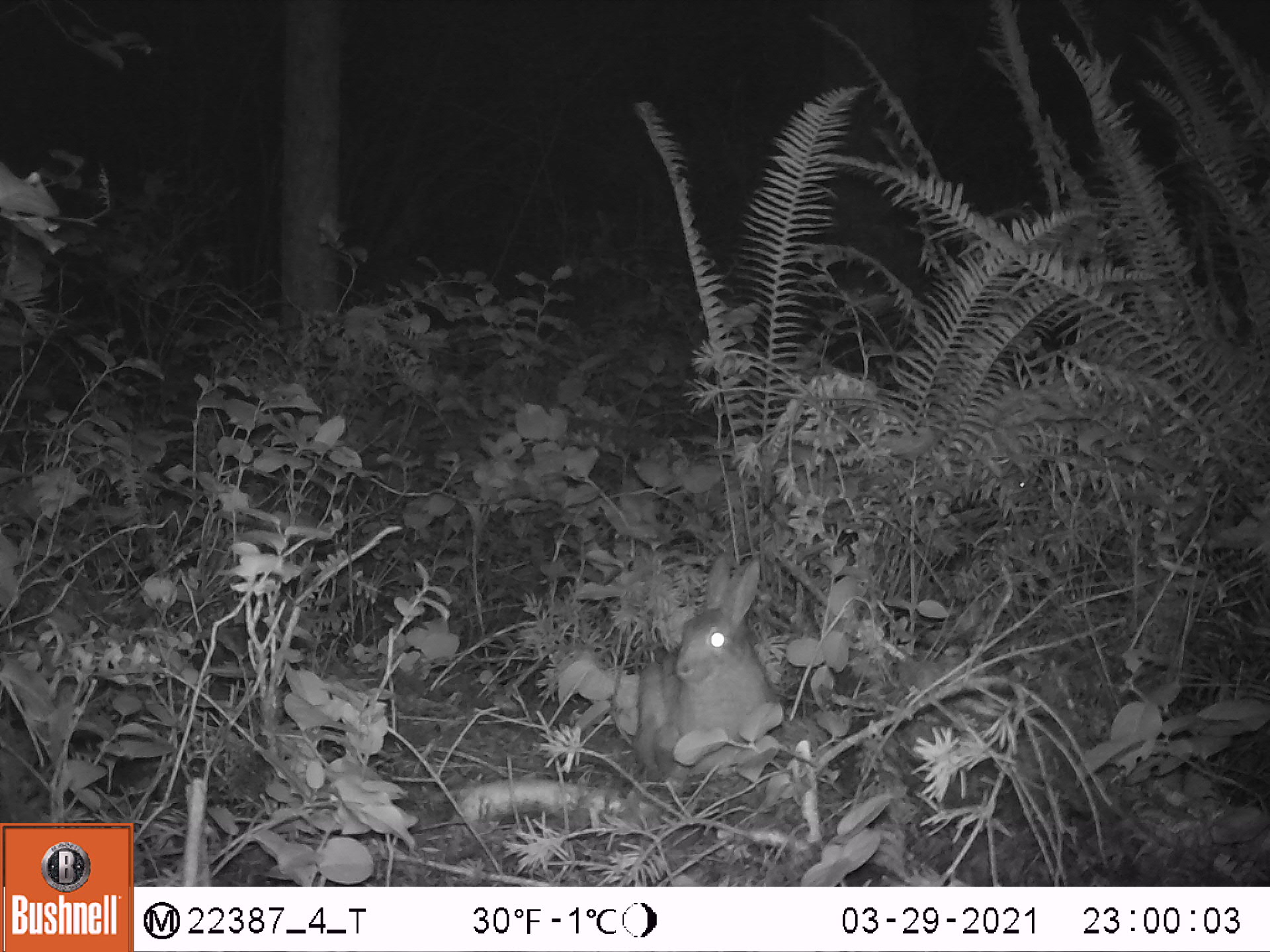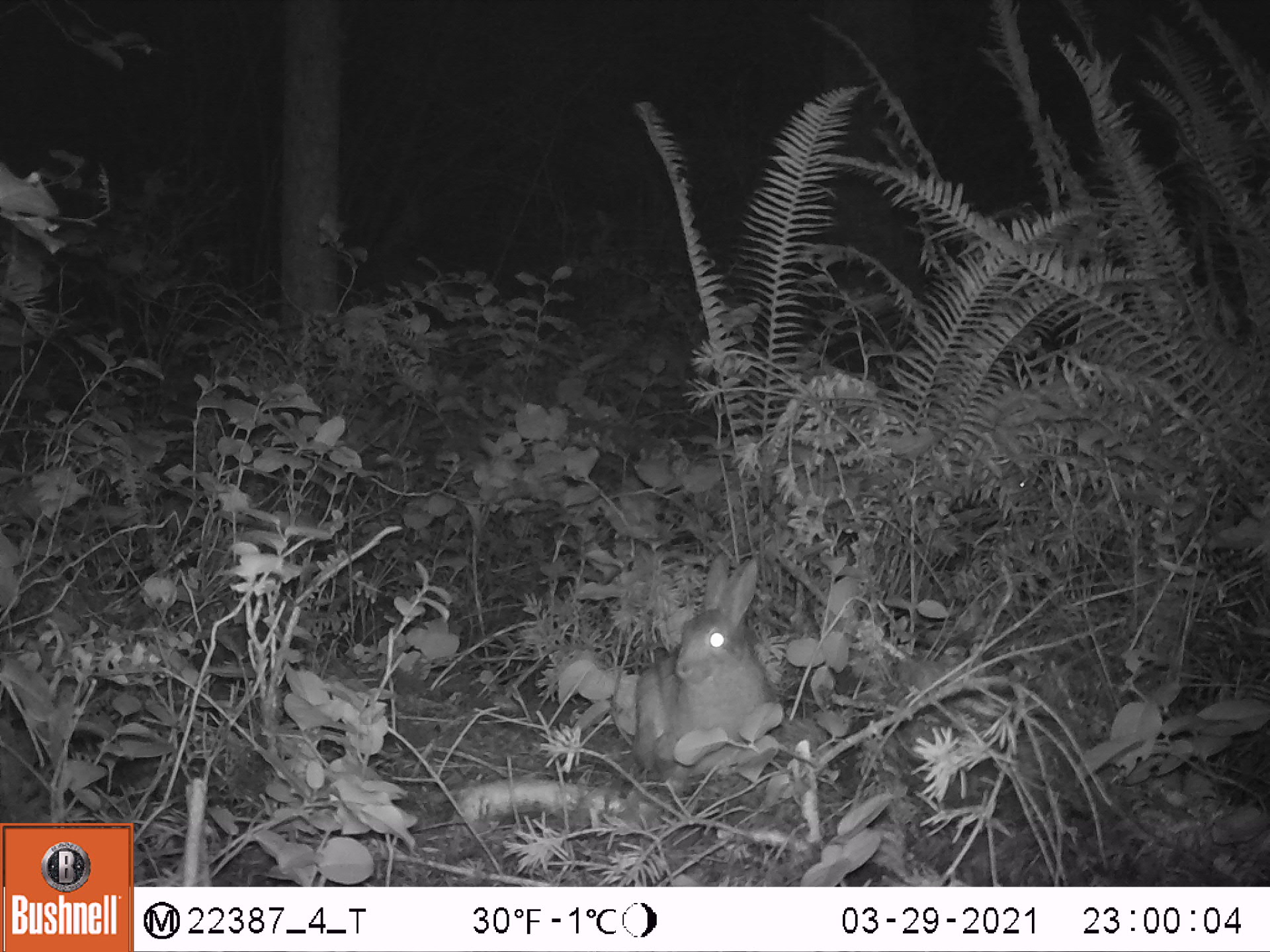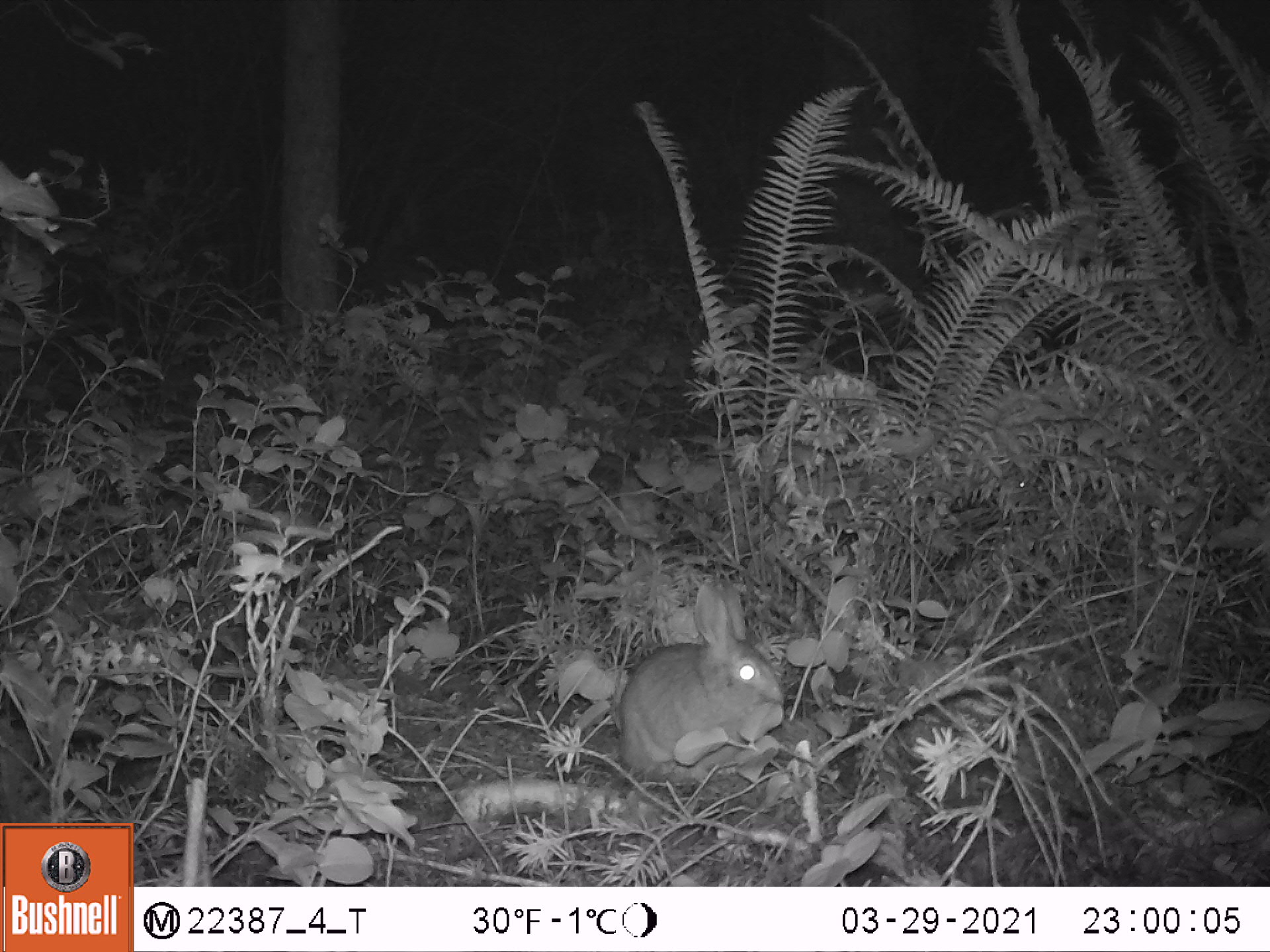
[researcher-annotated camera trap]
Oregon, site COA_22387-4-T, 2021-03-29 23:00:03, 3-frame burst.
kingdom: Animalia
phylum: Chordata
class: Mammalia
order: Lagomorpha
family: Leporidae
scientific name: Leporidae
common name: hares and rabbits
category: leporidae family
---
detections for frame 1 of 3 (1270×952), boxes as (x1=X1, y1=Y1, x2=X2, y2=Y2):
leporidae family: (x1=627, y1=547, x2=786, y2=786)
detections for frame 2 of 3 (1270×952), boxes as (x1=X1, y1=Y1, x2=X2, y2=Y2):
leporidae family: (x1=631, y1=550, x2=776, y2=797)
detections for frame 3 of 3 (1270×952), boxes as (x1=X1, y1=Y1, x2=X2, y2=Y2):
leporidae family: (x1=612, y1=569, x2=801, y2=788)